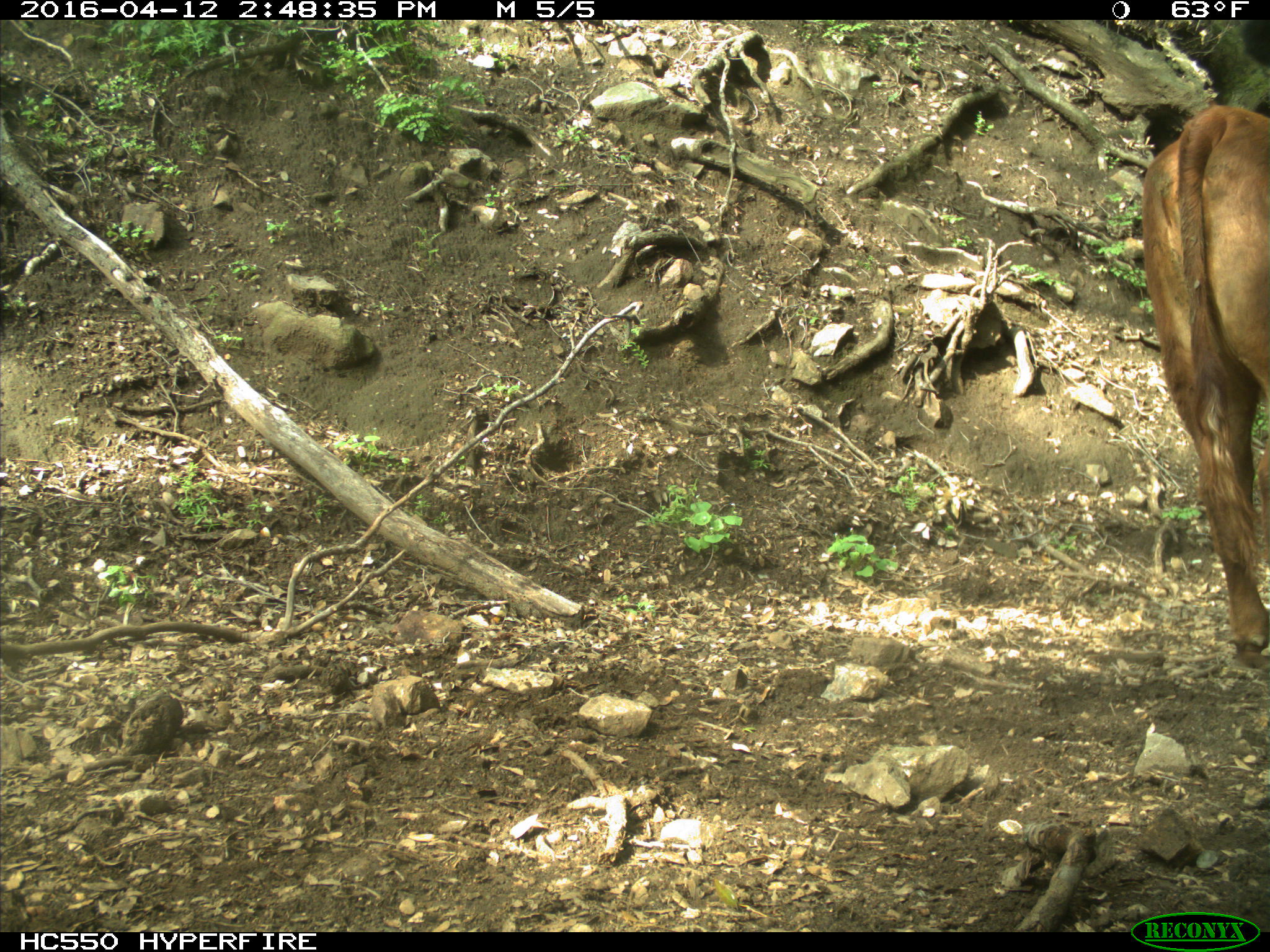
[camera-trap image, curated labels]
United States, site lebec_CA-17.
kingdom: Animalia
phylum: Chordata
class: Mammalia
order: Artiodactyla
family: Bovidae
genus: Bos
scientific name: Bos taurus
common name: domestic cow